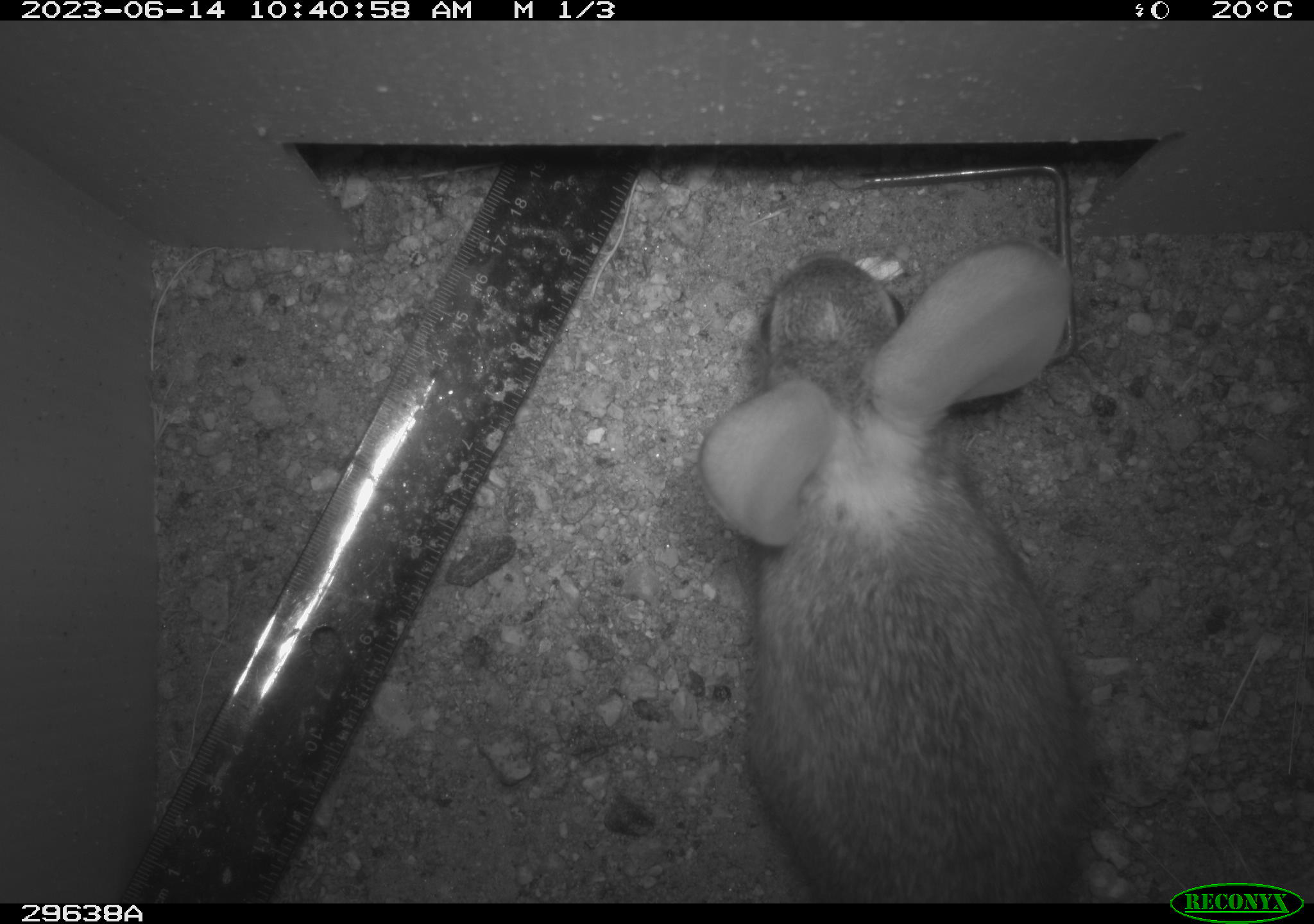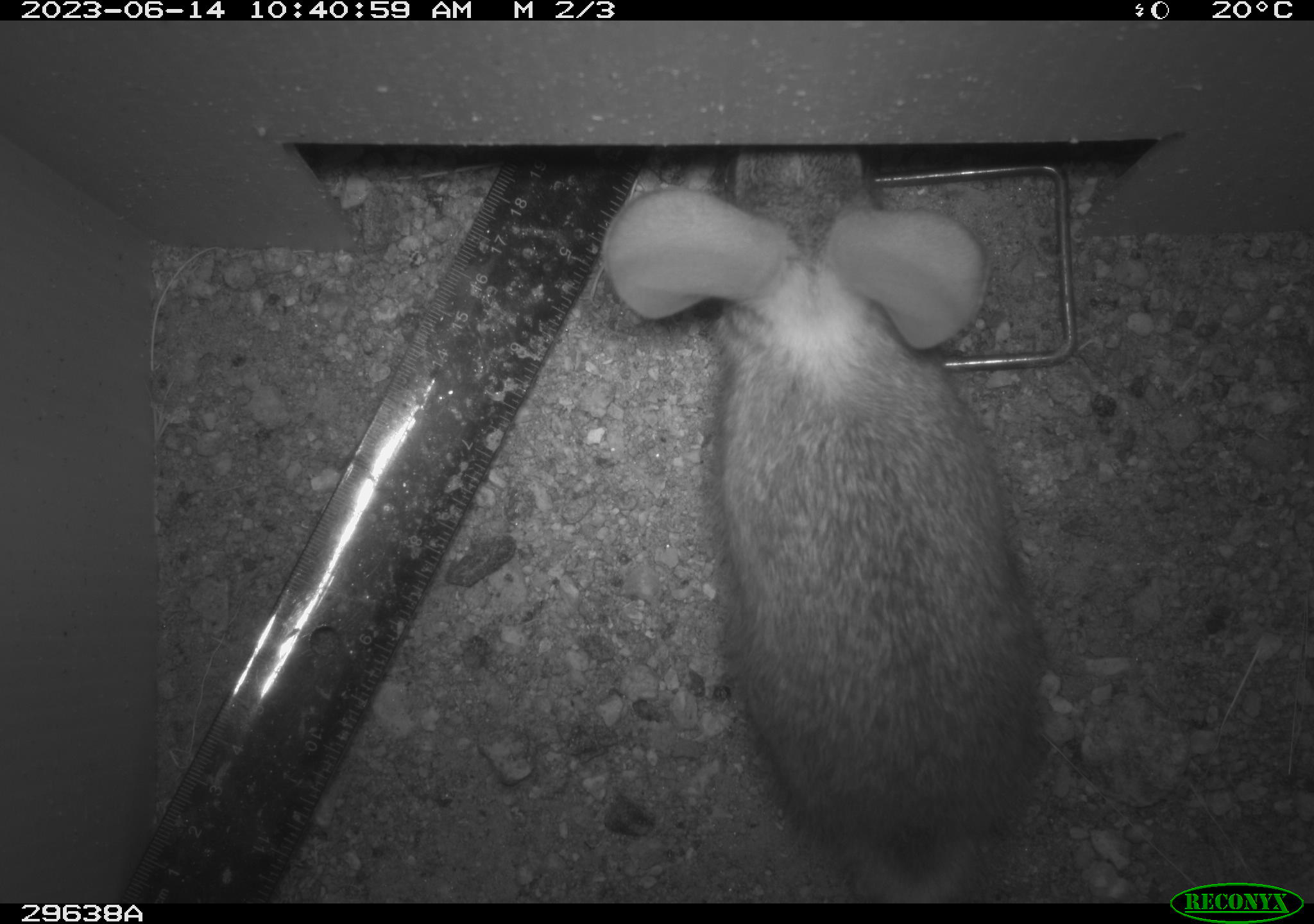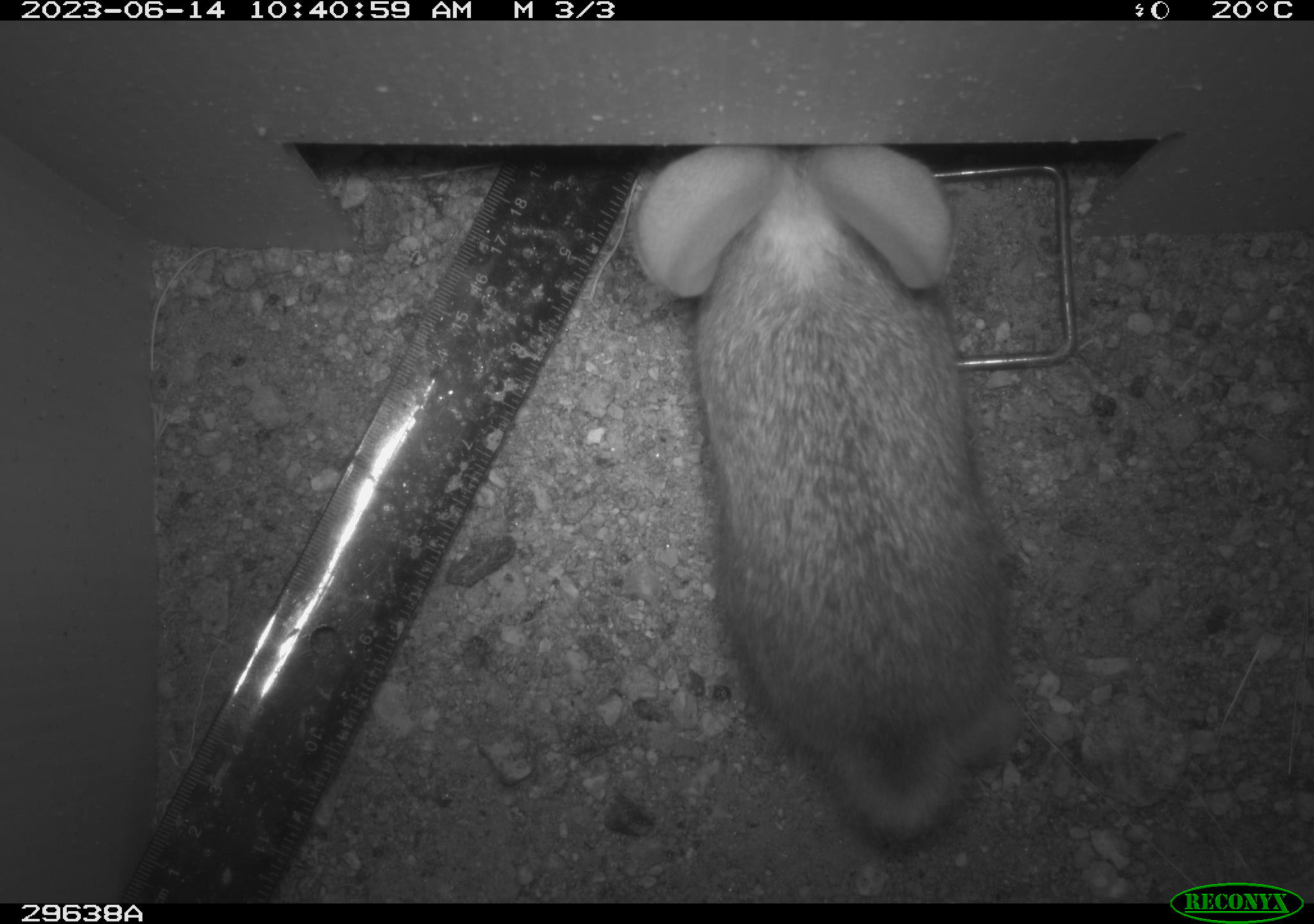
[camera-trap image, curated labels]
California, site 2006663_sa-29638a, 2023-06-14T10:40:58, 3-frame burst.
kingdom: Animalia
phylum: Chordata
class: Mammalia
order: Lagomorpha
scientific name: Lagomorpha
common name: hares, rabbits, and pikas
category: lagomorpha order